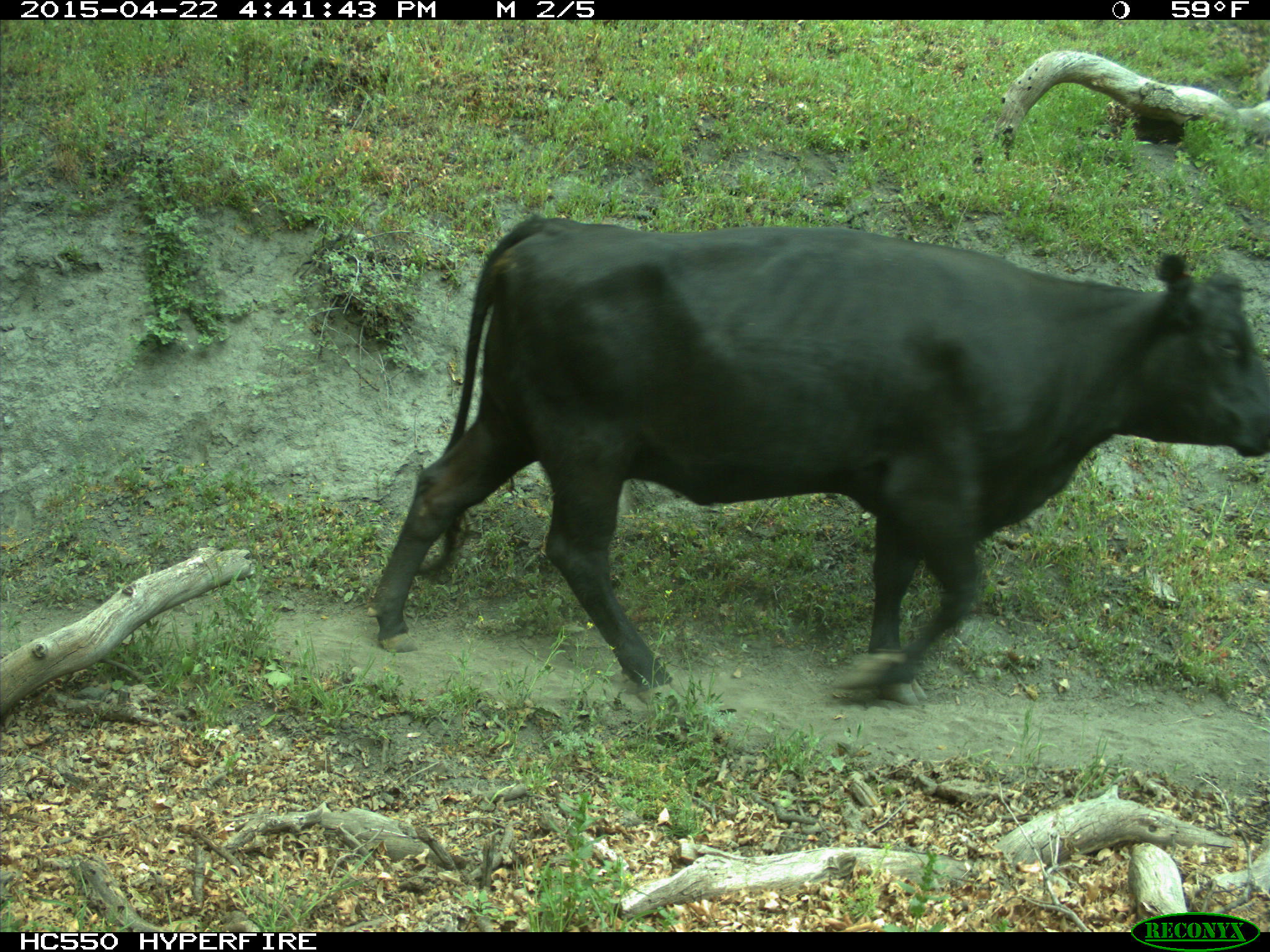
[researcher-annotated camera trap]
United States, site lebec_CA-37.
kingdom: Animalia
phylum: Chordata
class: Mammalia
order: Artiodactyla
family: Bovidae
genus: Bos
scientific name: Bos taurus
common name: domestic cow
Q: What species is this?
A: Bos taurus (domestic cow).